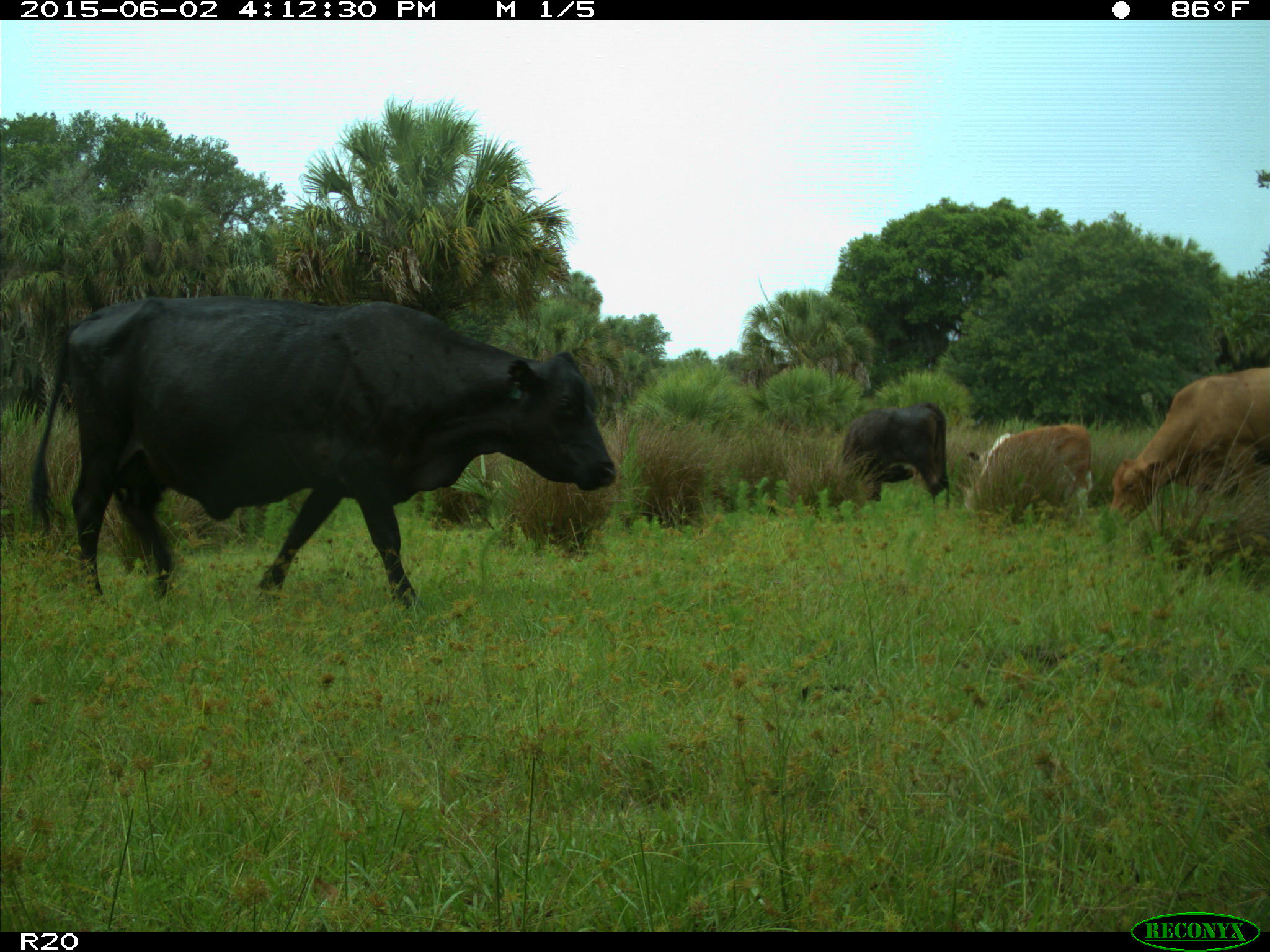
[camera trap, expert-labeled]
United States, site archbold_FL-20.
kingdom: Animalia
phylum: Chordata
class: Mammalia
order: Artiodactyla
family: Bovidae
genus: Bos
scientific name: Bos taurus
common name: domestic cow